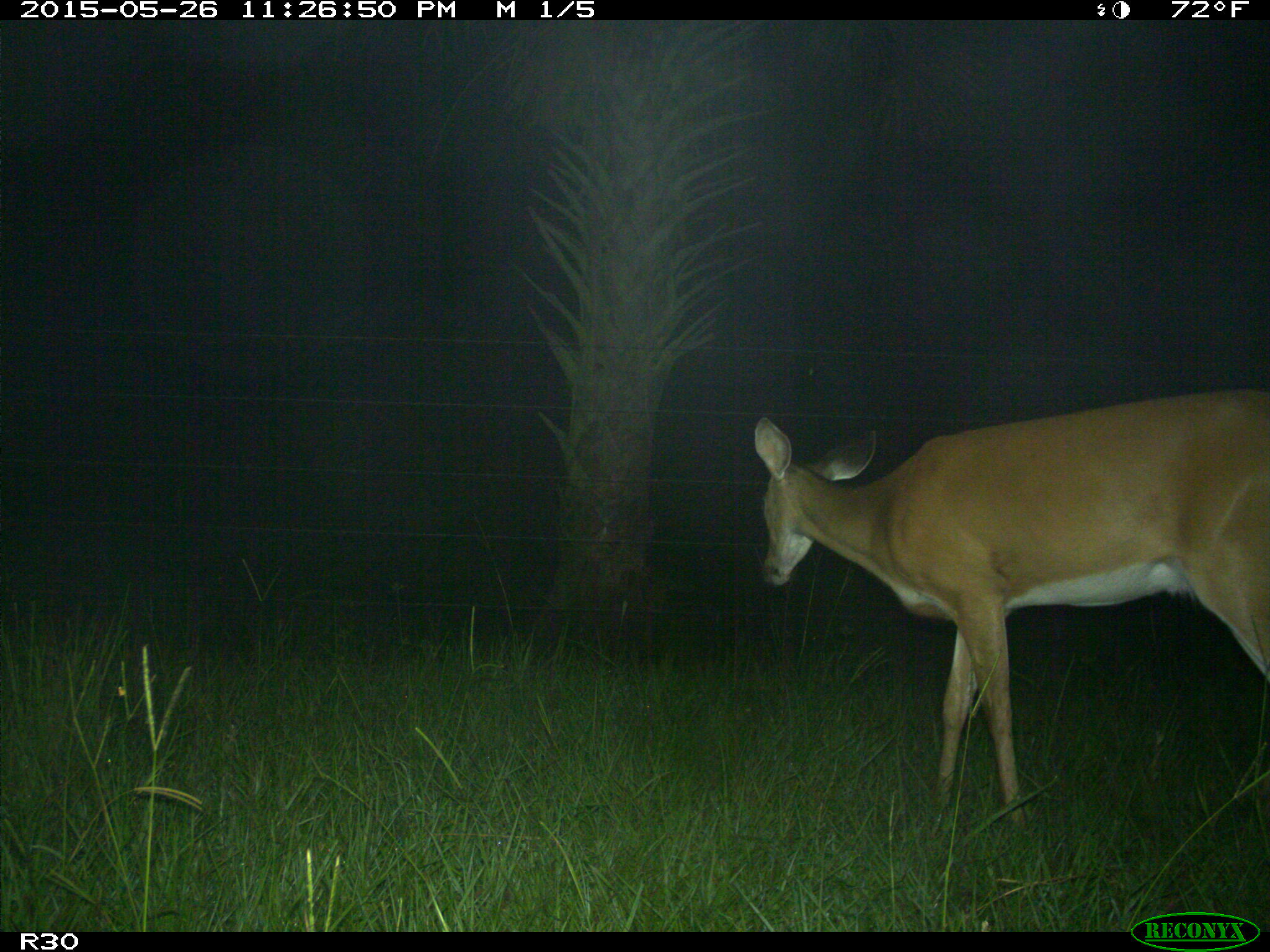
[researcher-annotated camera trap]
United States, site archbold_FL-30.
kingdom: Animalia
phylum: Chordata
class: Mammalia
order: Artiodactyla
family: Cervidae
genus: Odocoileus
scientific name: Odocoileus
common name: deer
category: unidentified deer